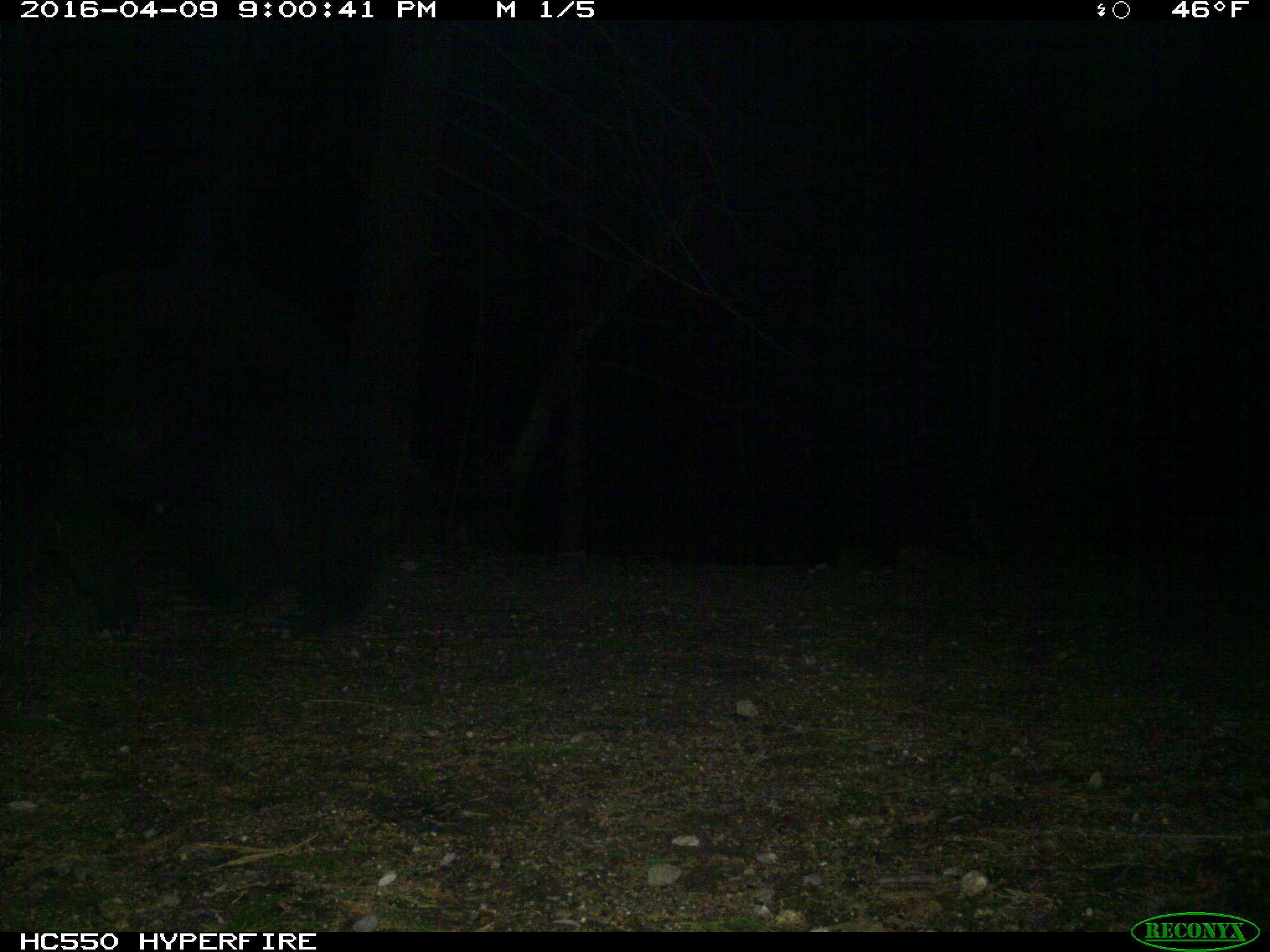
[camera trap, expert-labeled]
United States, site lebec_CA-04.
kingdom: Animalia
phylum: Chordata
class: Mammalia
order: Carnivora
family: Ursidae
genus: Ursus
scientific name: Ursus americanus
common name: american black bear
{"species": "Ursus americanus (american black bear)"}